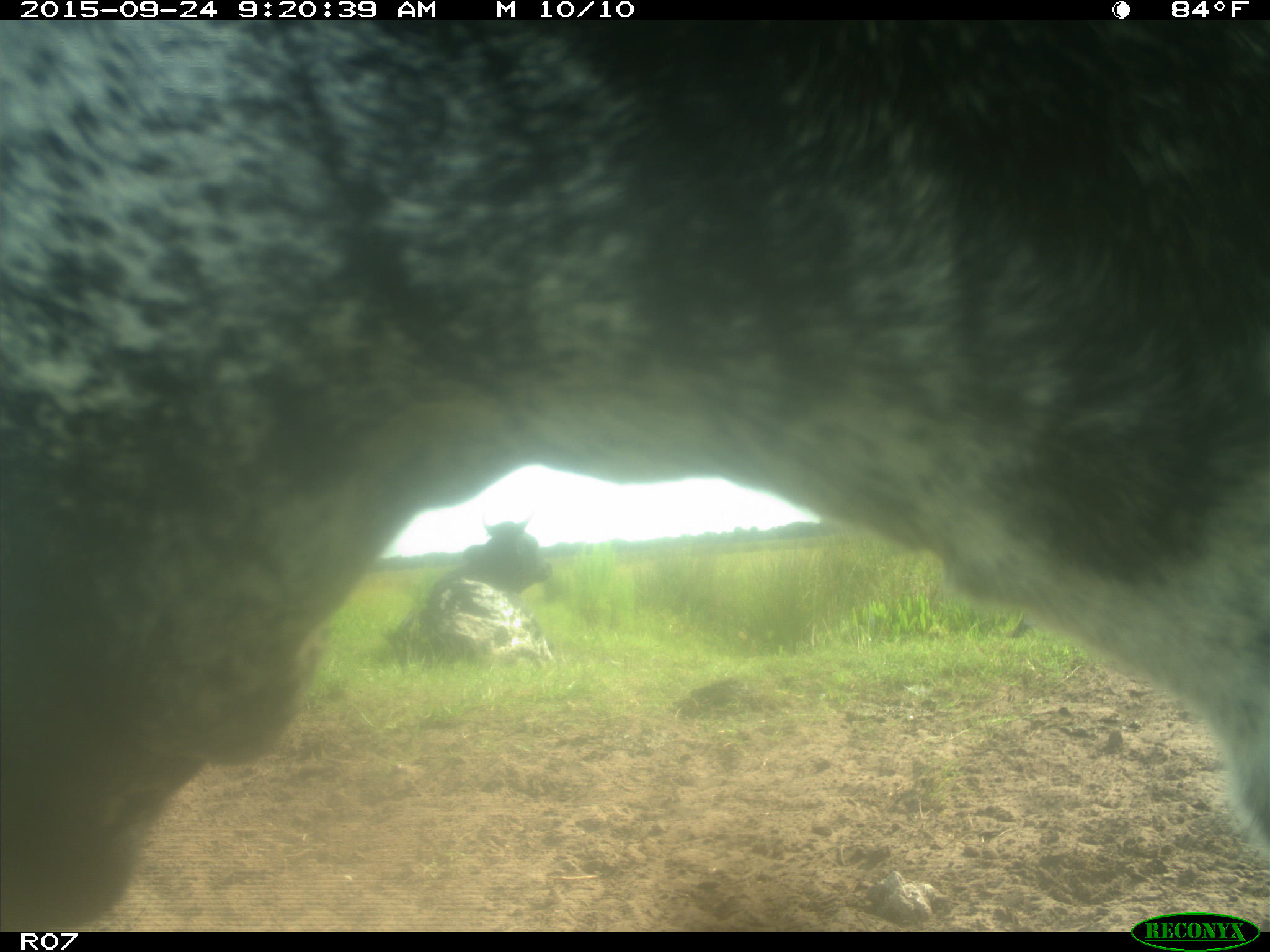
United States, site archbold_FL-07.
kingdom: Animalia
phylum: Chordata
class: Mammalia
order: Artiodactyla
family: Bovidae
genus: Bos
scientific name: Bos taurus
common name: domestic cow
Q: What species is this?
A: Bos taurus (domestic cow).